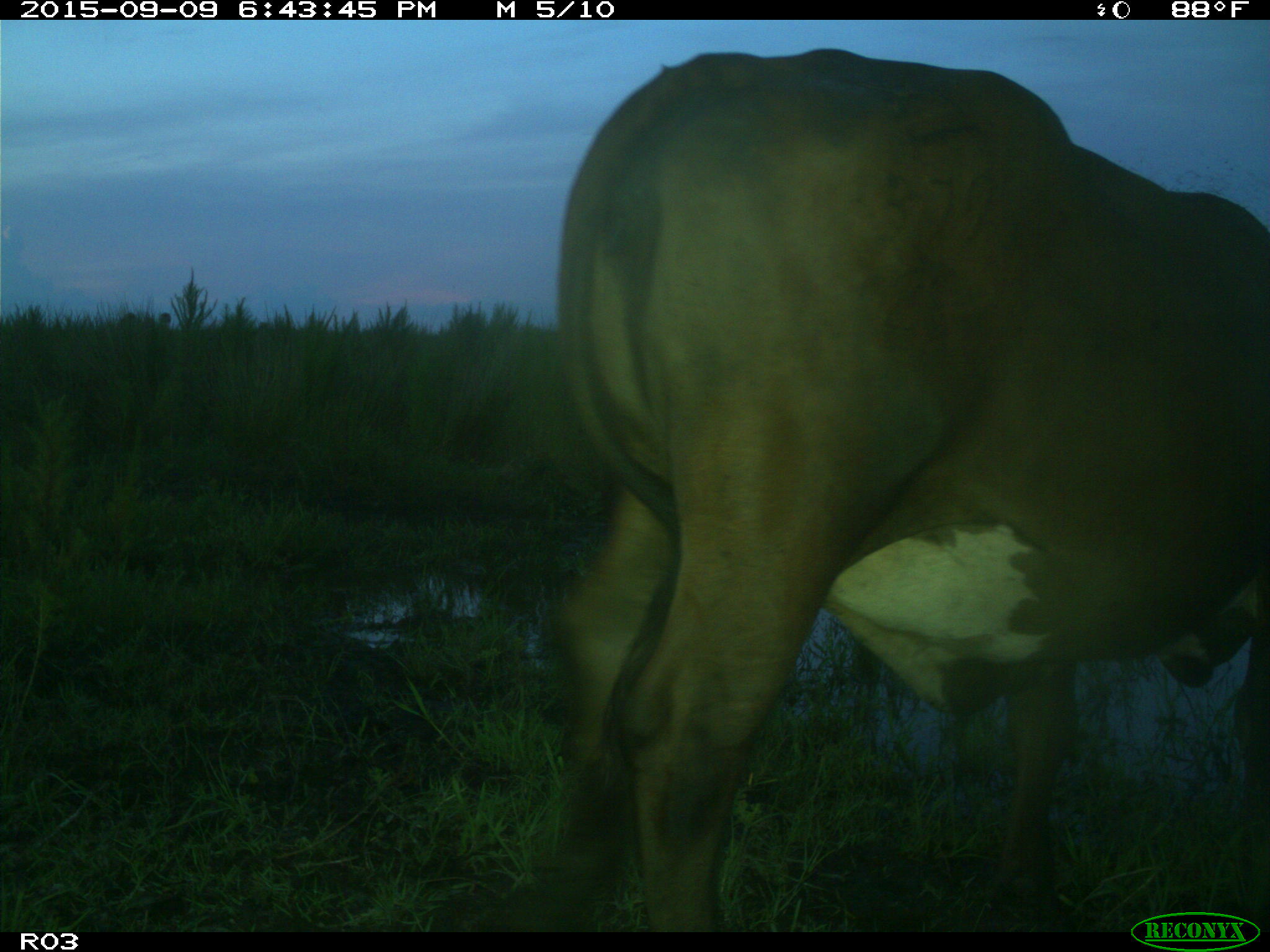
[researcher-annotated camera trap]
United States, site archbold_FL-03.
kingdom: Animalia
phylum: Chordata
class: Mammalia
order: Artiodactyla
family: Bovidae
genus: Bos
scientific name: Bos taurus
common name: domestic cow